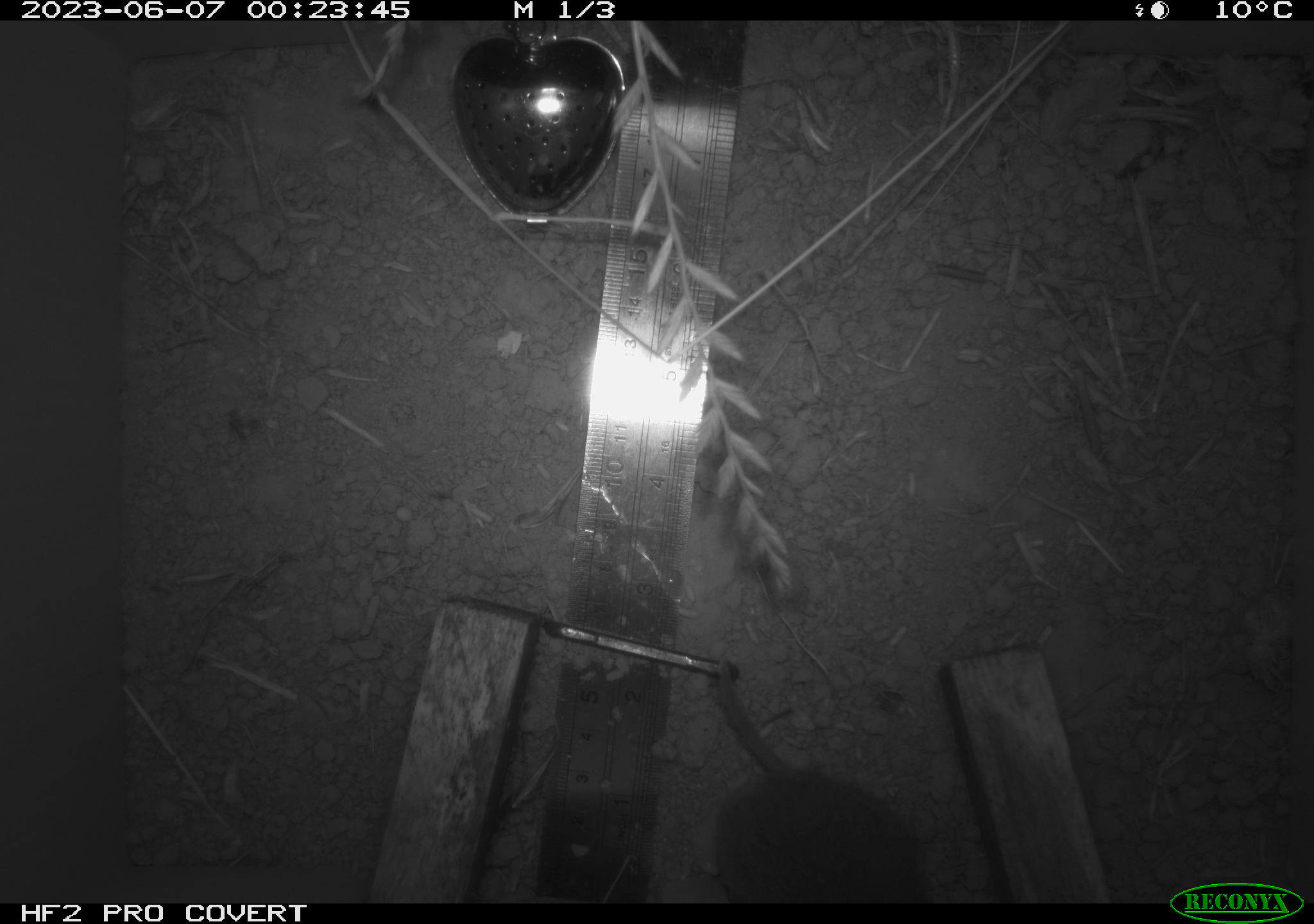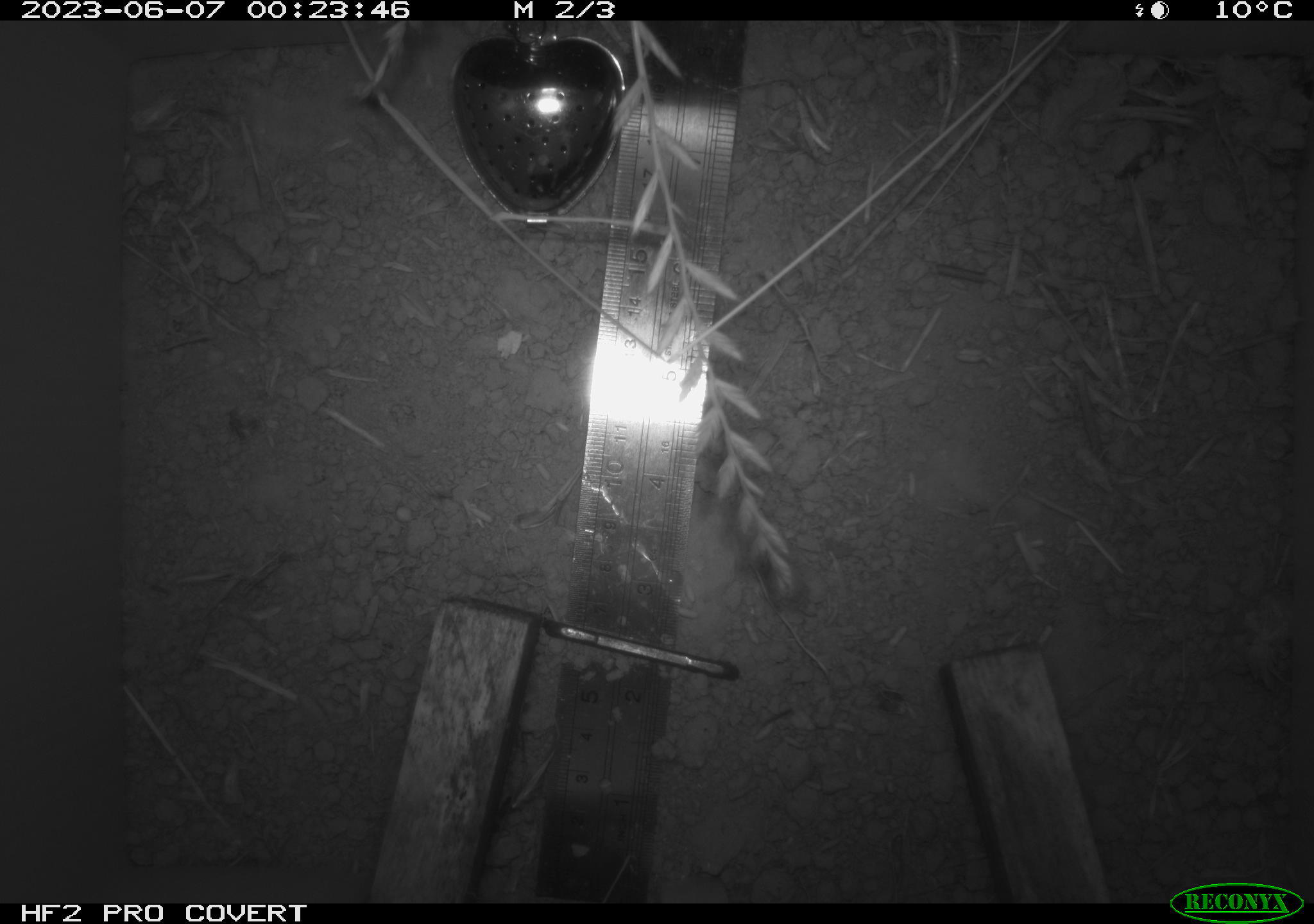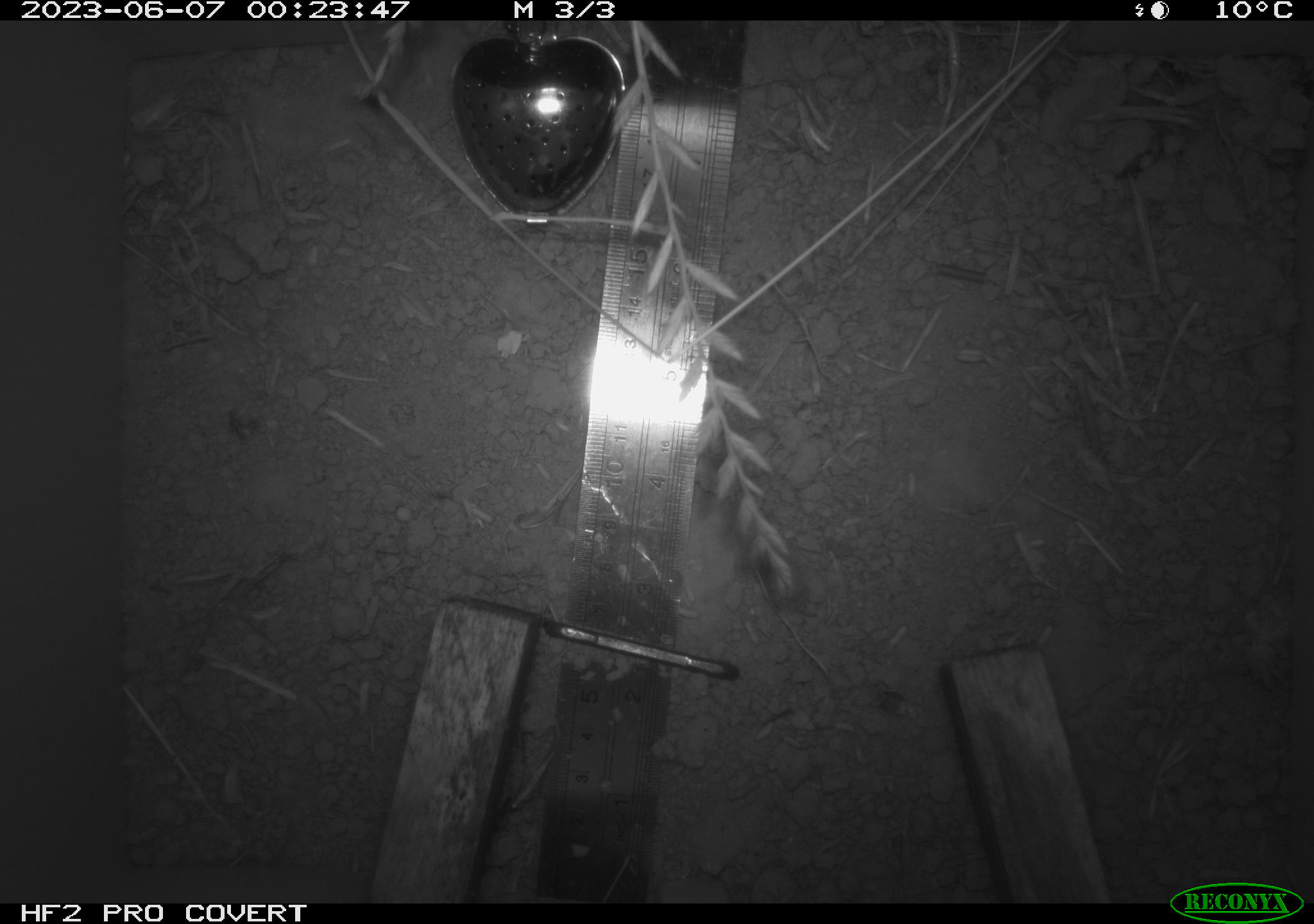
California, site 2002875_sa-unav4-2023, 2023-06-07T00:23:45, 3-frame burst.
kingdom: Animalia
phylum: Chordata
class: Mammalia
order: Rodentia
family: Cricetidae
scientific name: Arvicolinae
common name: voles, lemmings, and muskrats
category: arvicolinae subfamily